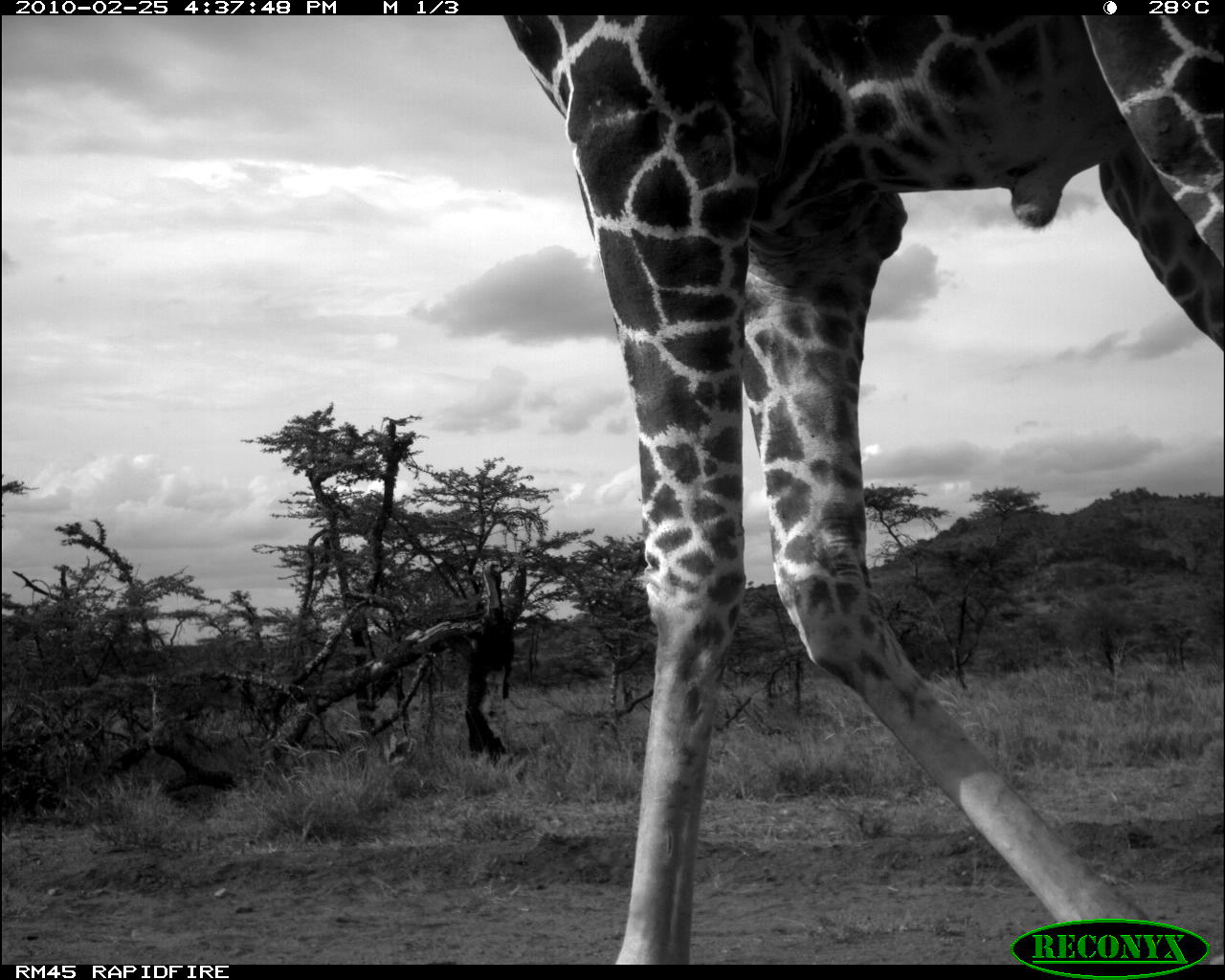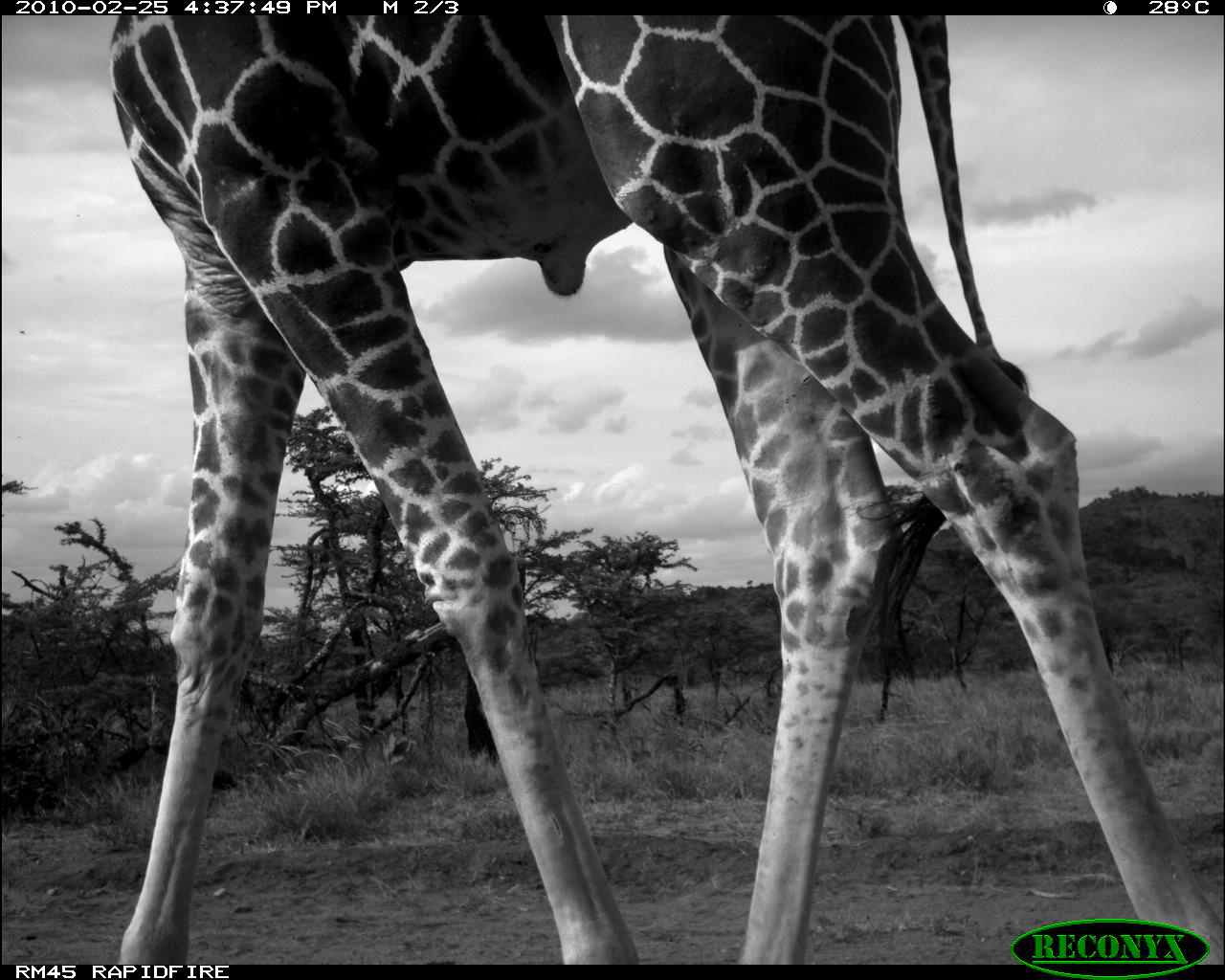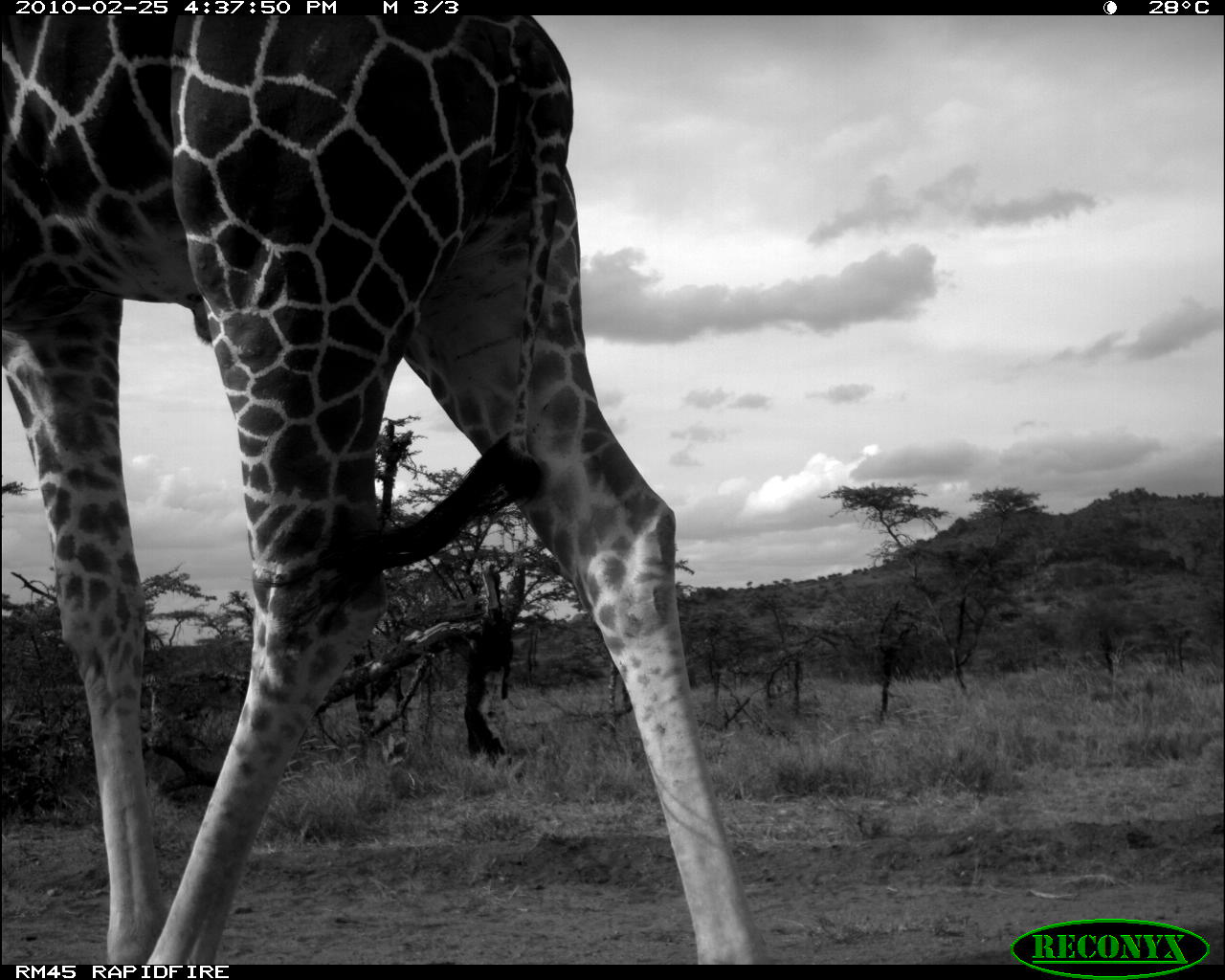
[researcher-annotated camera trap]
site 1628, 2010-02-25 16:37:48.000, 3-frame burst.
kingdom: Animalia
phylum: Chordata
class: Mammalia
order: Artiodactyla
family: Giraffidae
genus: Giraffa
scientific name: Giraffa camelopardalis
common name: giraffe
Giraffa camelopardalis (giraffe), count 1.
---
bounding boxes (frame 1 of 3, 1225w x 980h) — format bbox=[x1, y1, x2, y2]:
giraffa camelopardalis: bbox=[502, 15, 1223, 964]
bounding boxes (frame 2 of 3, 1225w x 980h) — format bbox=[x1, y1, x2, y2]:
giraffa camelopardalis: bbox=[106, 15, 1225, 964]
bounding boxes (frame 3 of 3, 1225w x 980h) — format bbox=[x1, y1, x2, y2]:
giraffa camelopardalis: bbox=[0, 15, 770, 964]